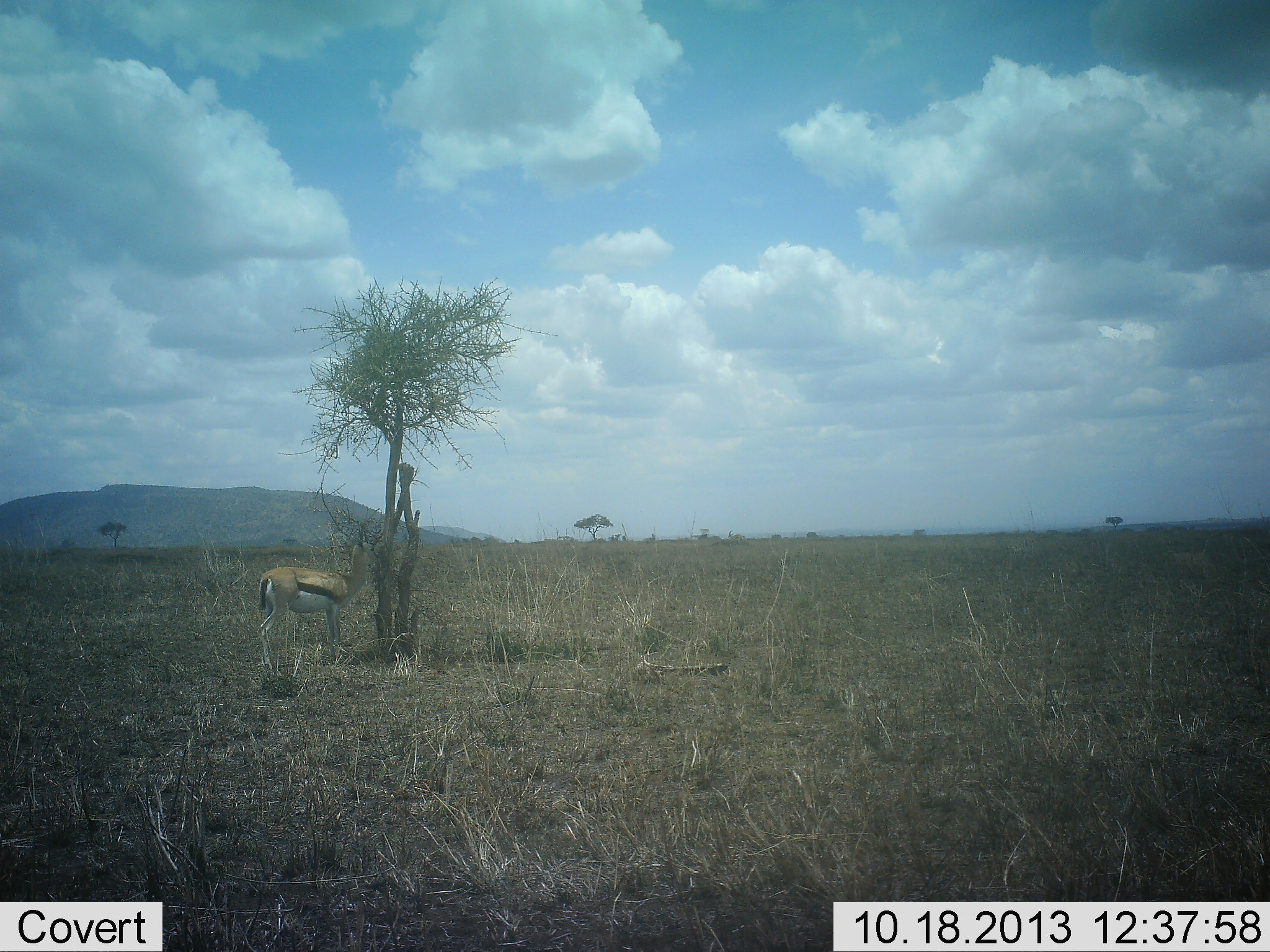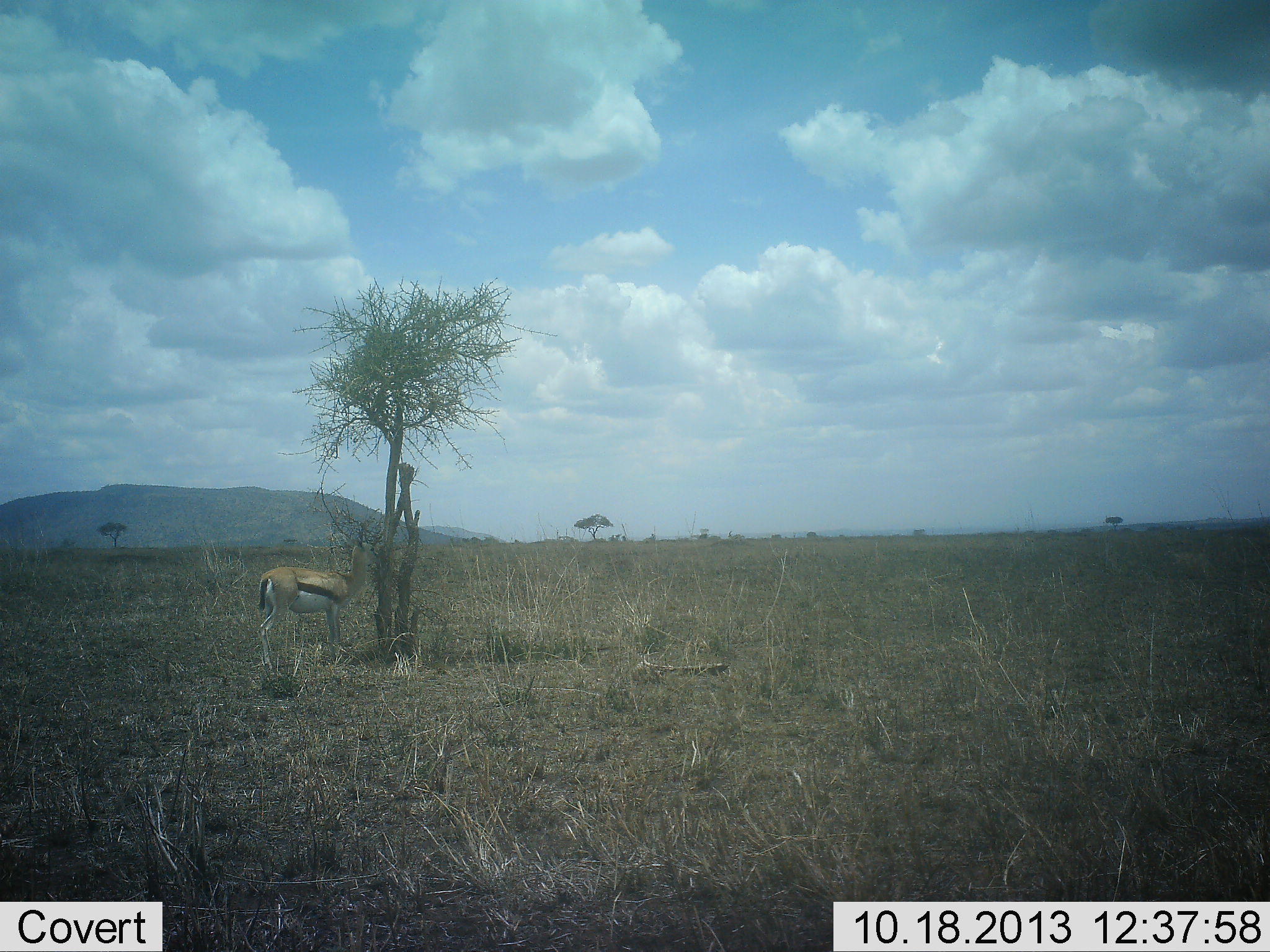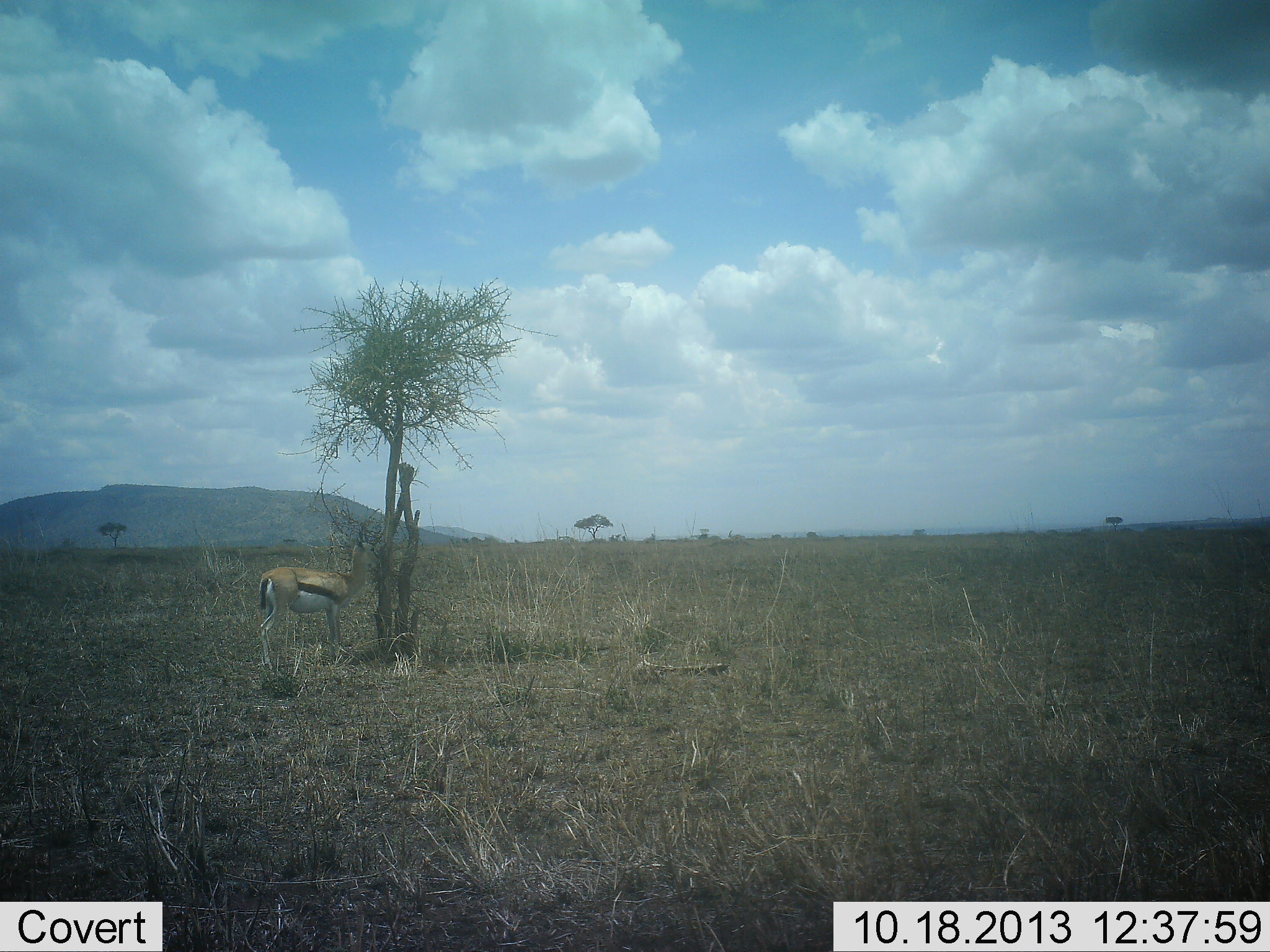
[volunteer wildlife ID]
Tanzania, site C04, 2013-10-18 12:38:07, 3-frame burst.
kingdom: Animalia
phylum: Chordata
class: Mammalia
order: Artiodactyla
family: Bovidae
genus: Eudorcas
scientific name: Eudorcas thomsonii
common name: thomson's gazelle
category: gazellethomsons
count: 1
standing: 84%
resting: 5%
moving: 0%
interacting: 0%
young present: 0%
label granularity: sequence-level